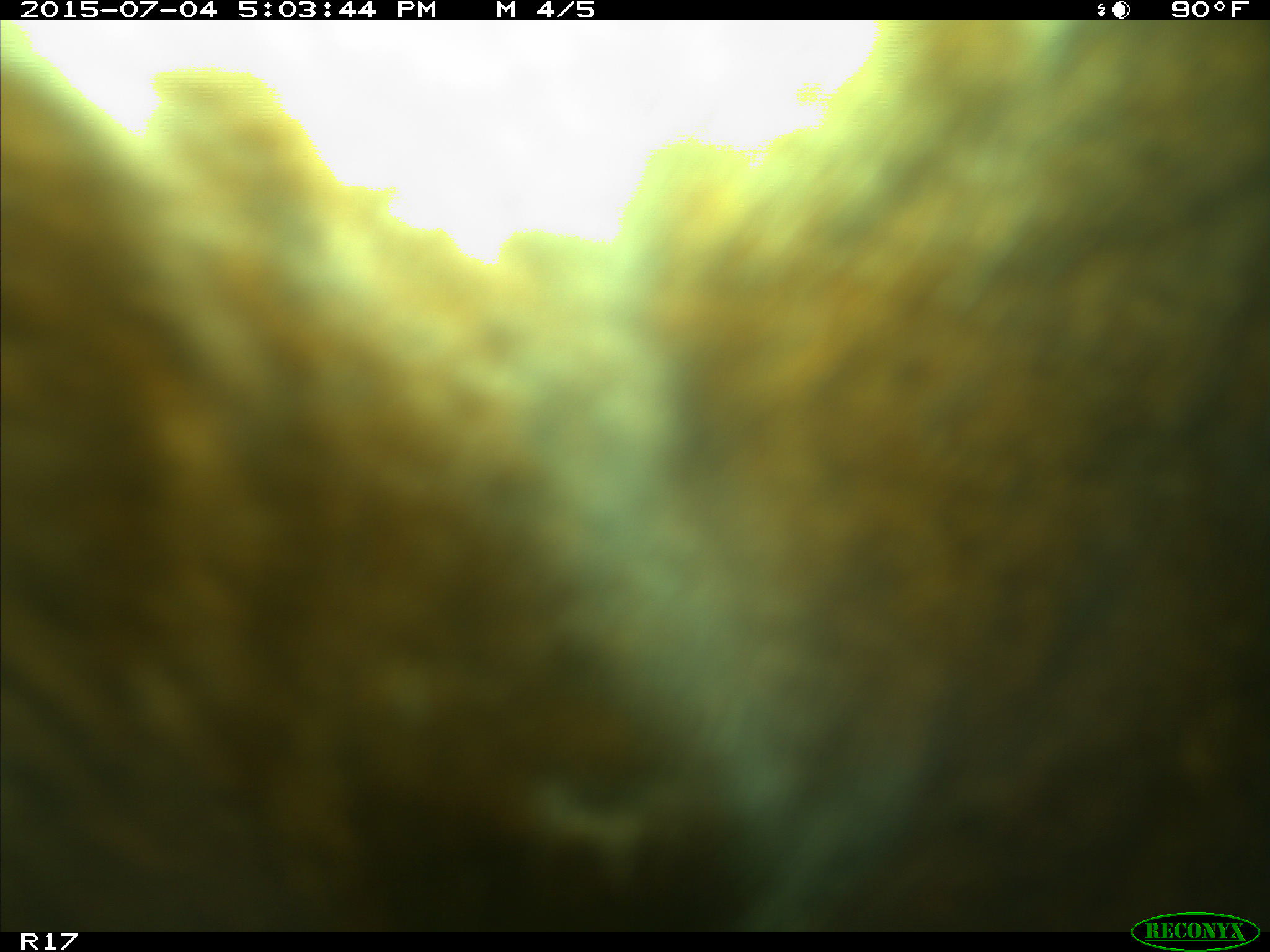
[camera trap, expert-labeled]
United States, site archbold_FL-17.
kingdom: Animalia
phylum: Chordata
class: Mammalia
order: Artiodactyla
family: Bovidae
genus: Bos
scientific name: Bos taurus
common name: domestic cow